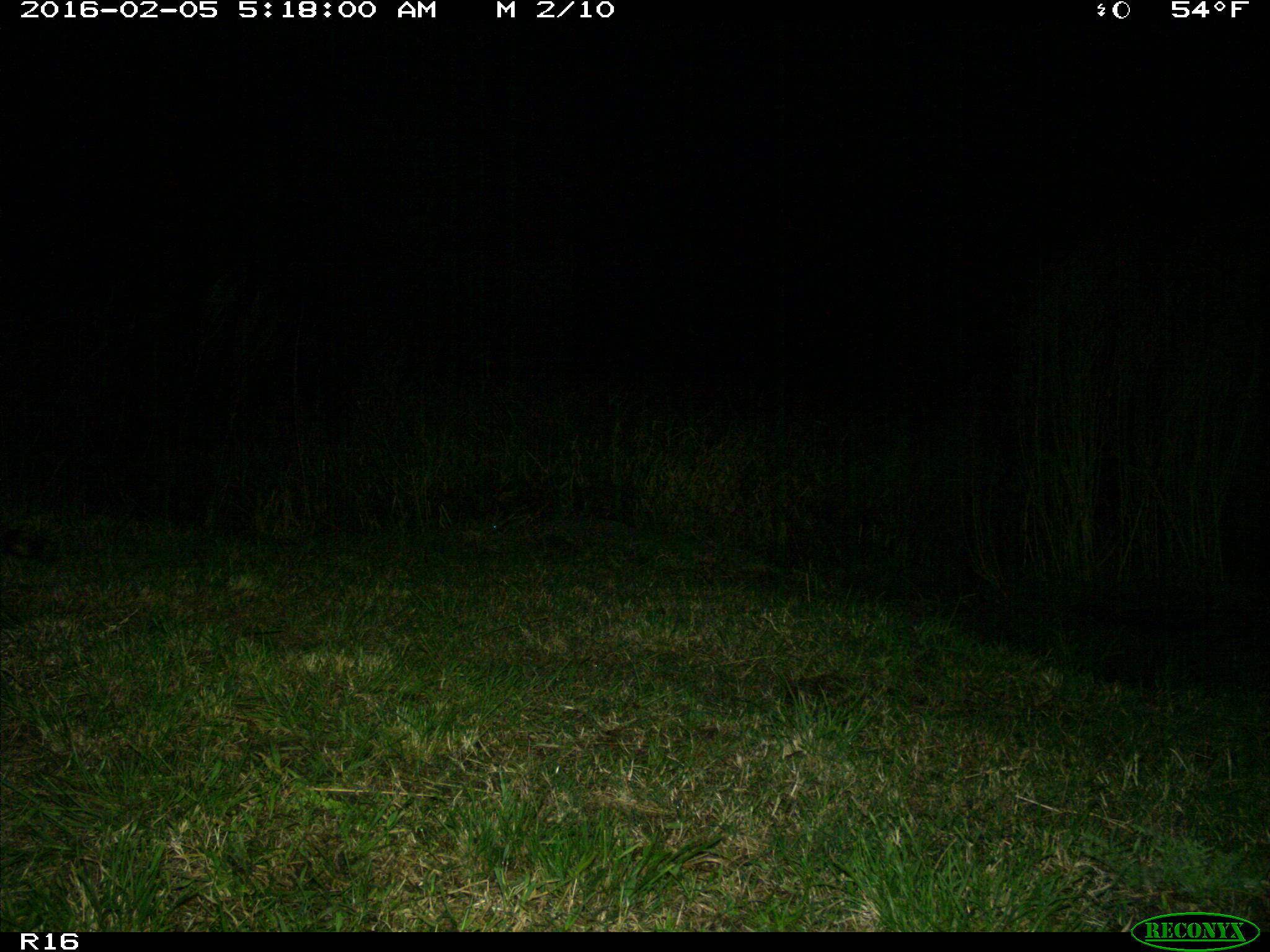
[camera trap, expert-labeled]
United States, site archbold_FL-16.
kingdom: Animalia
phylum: Chordata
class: Mammalia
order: Carnivora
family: Procyonidae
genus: Procyon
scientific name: Procyon lotor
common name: common raccoon